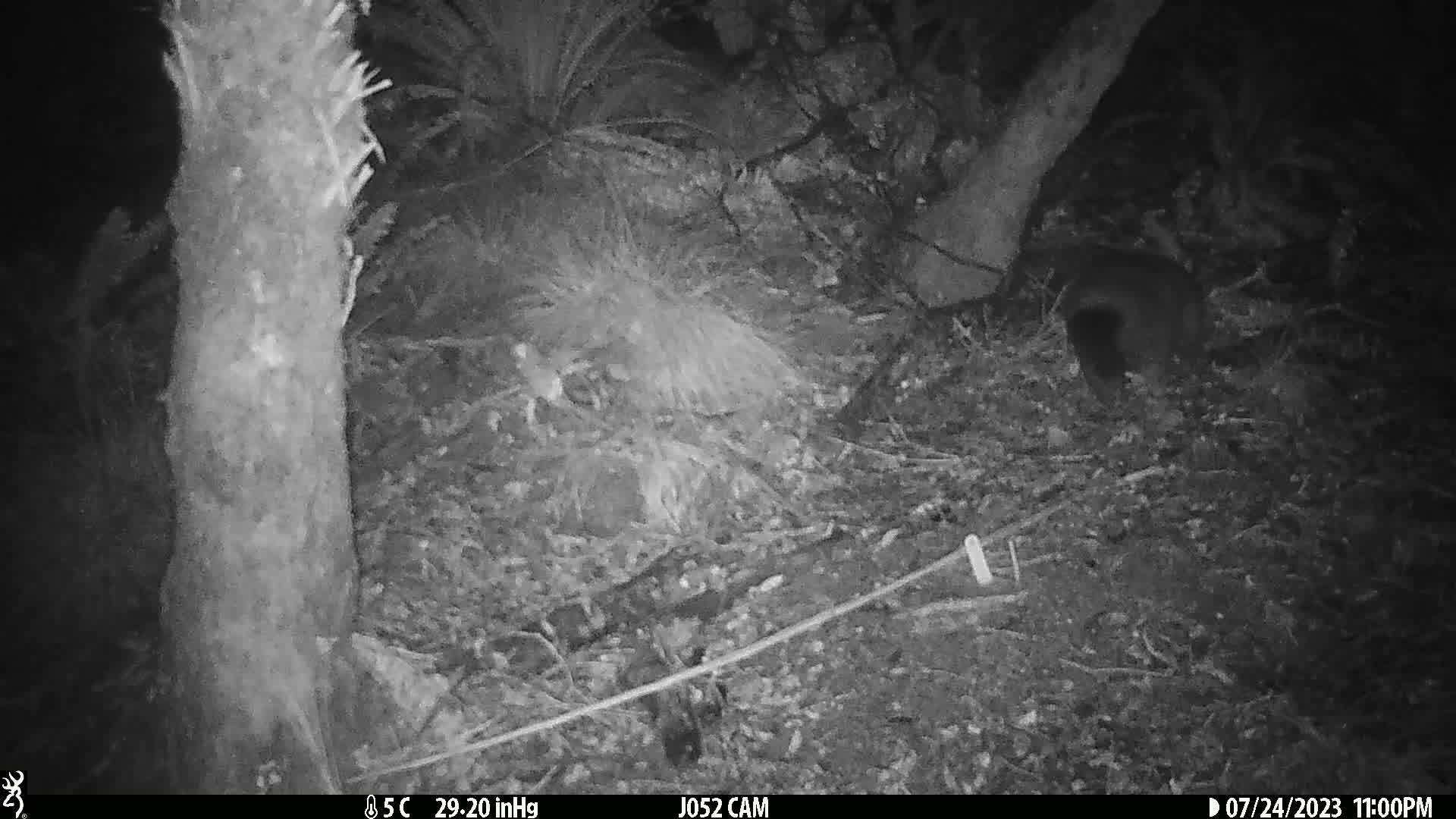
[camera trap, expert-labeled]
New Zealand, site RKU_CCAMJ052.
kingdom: Animalia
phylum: Chordata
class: Mammalia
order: Diprotodontia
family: Phalangeridae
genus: Trichosurus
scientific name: Trichosurus vulpecula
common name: common brushtail possum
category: possum